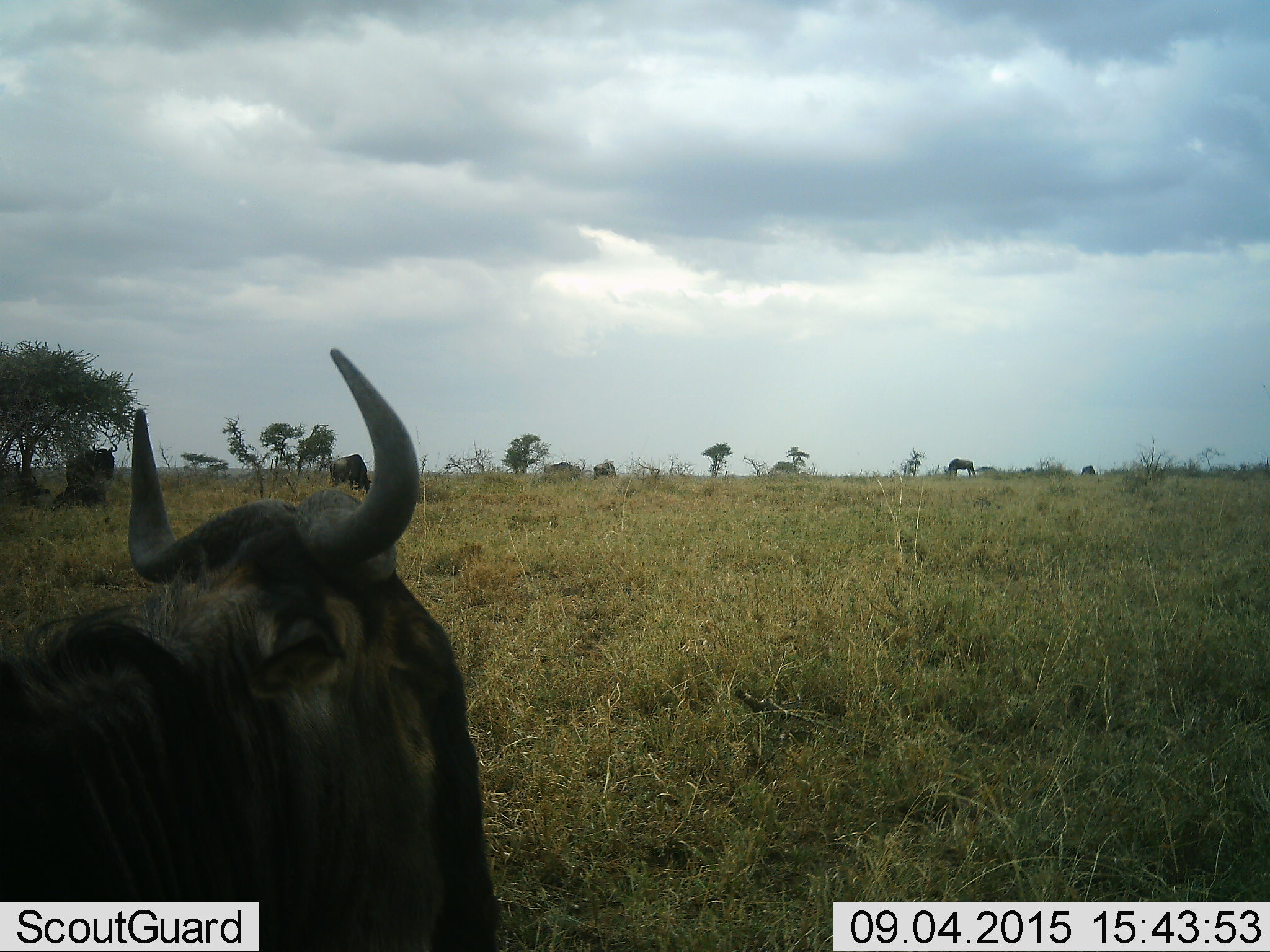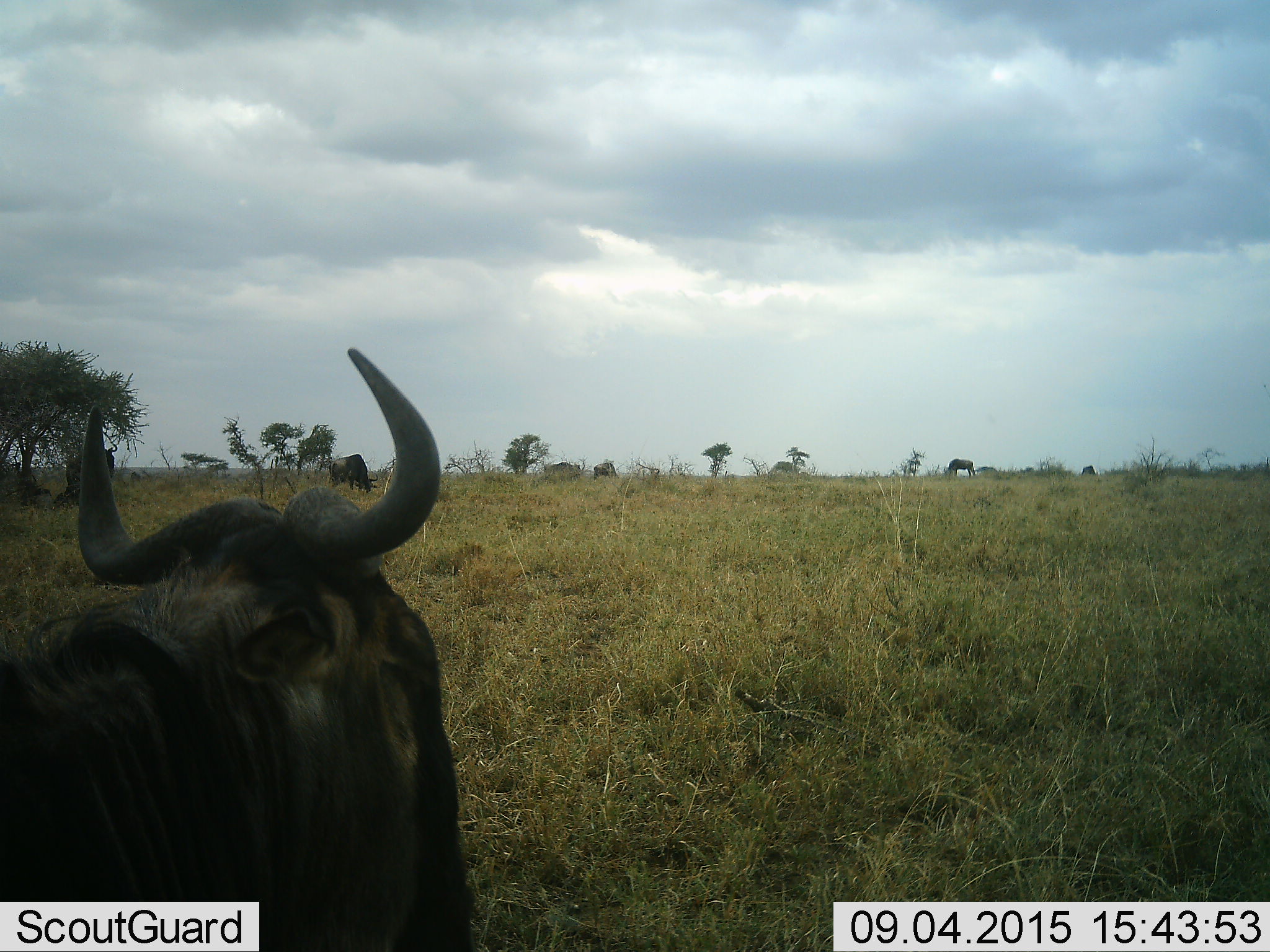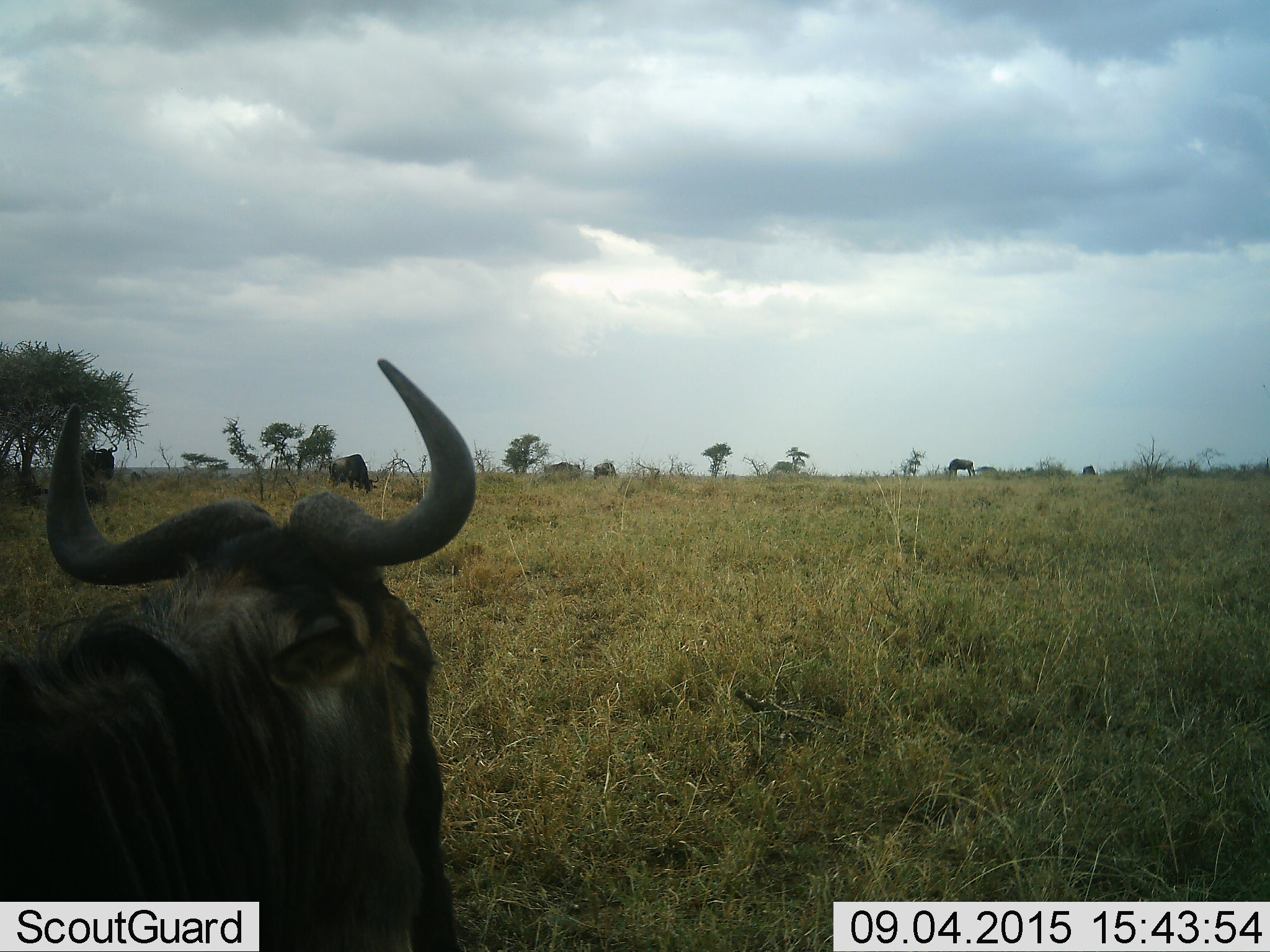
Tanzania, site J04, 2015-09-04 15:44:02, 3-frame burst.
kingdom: Animalia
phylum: Chordata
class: Mammalia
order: Artiodactyla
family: Bovidae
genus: Connochaetes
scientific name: Connochaetes taurinus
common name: blue wildebeest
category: wildebeest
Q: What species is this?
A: Wildebeest (blue wildebeest) (Connochaetes taurinus).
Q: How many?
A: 8.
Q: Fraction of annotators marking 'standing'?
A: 100%.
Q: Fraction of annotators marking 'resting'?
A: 62%.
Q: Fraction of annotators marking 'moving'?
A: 0%.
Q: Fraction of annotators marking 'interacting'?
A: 0%.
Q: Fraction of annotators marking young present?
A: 0%.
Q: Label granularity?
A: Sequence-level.